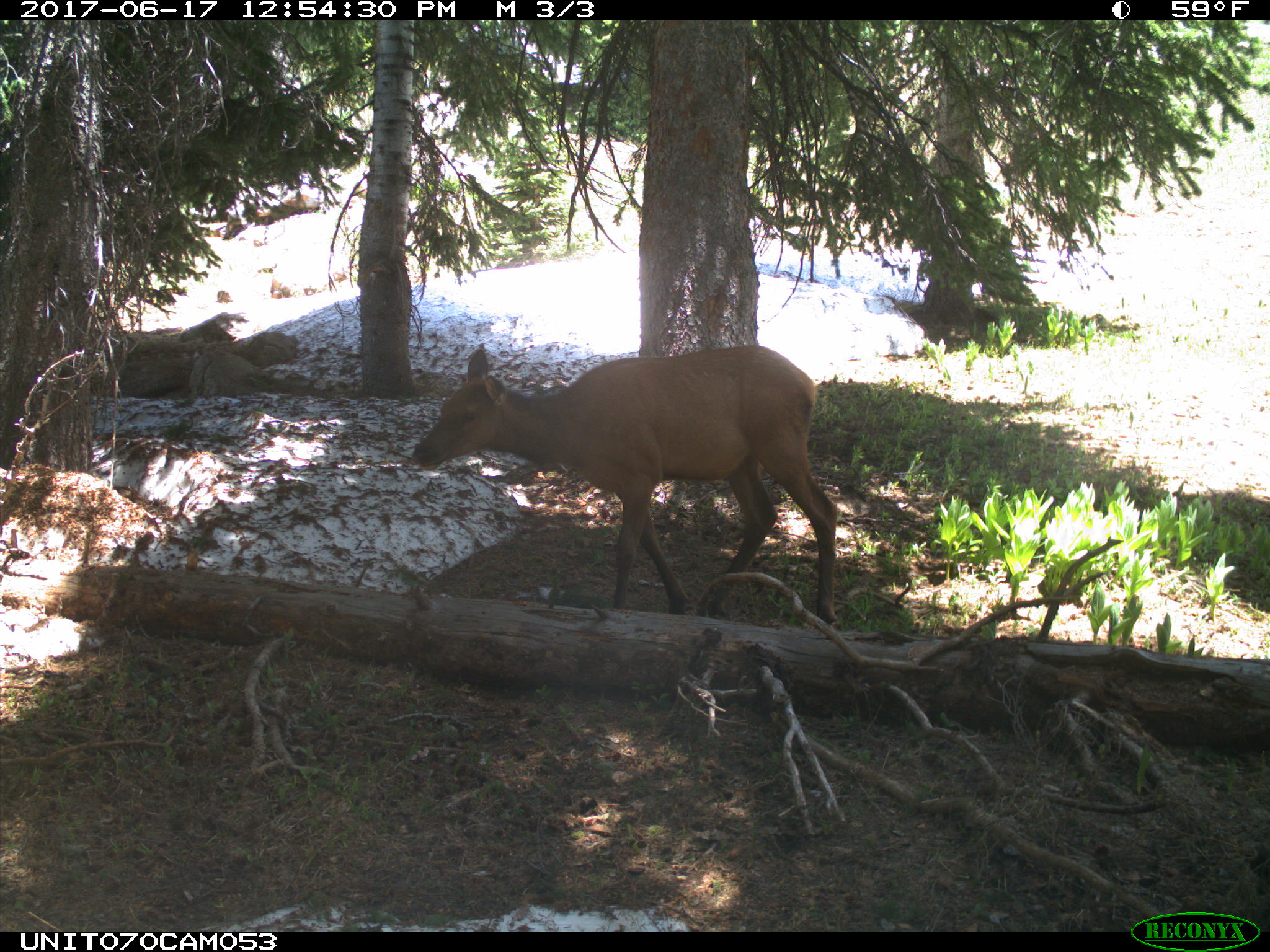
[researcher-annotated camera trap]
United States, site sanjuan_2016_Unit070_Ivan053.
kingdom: Animalia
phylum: Chordata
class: Mammalia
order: Artiodactyla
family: Cervidae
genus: Cervus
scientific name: Cervus elaphus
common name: red deer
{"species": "Cervus elaphus (red deer)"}